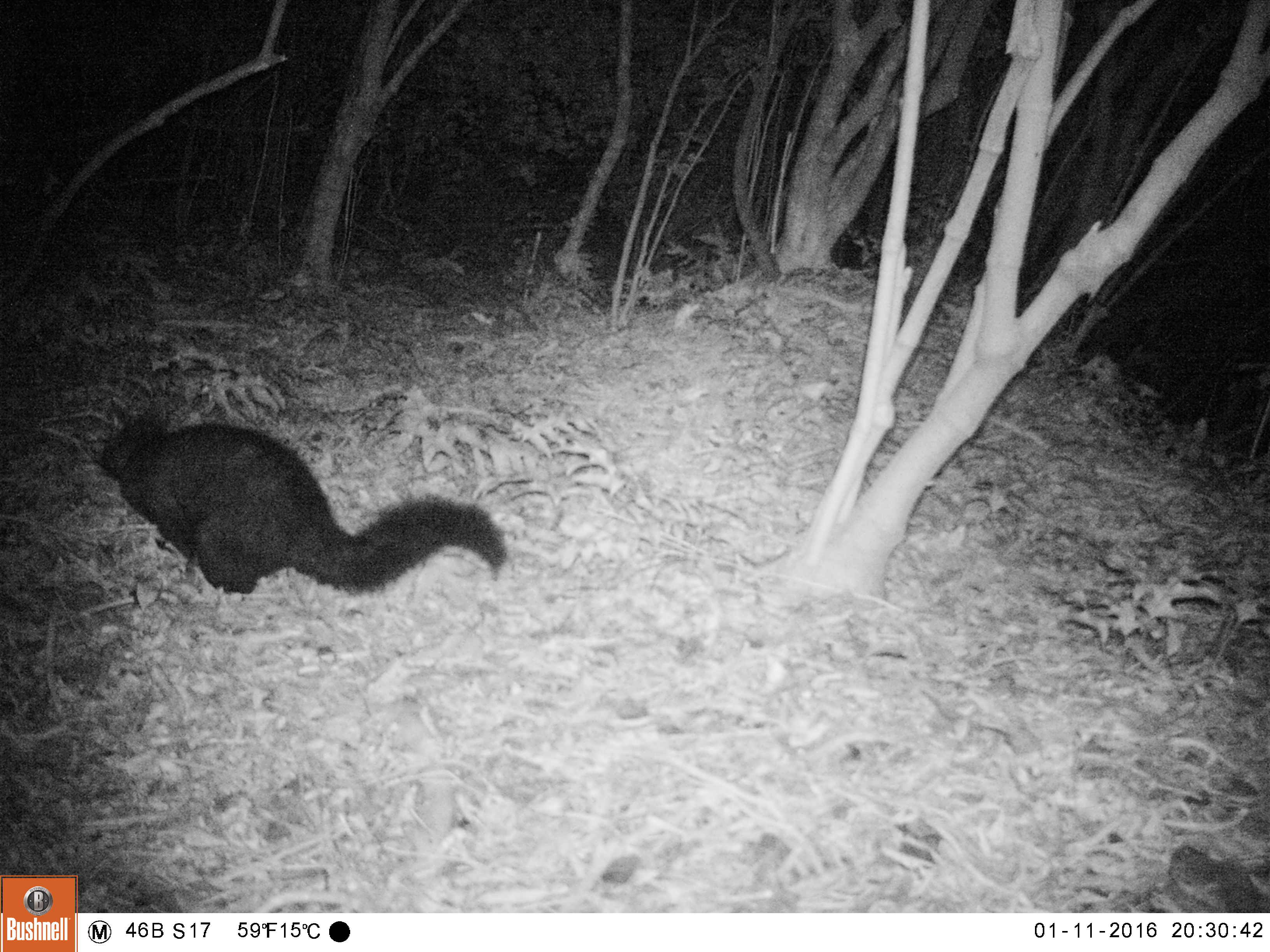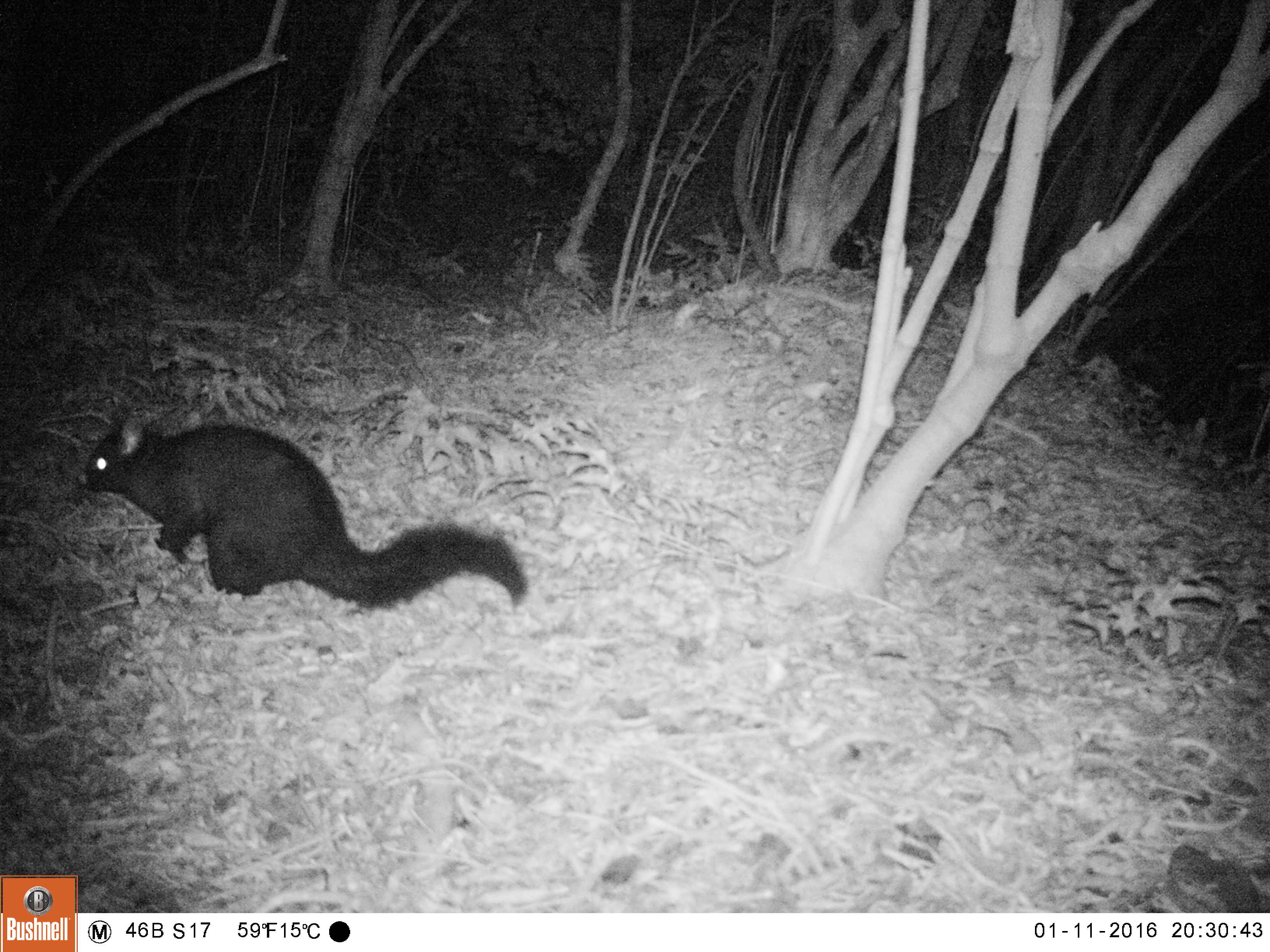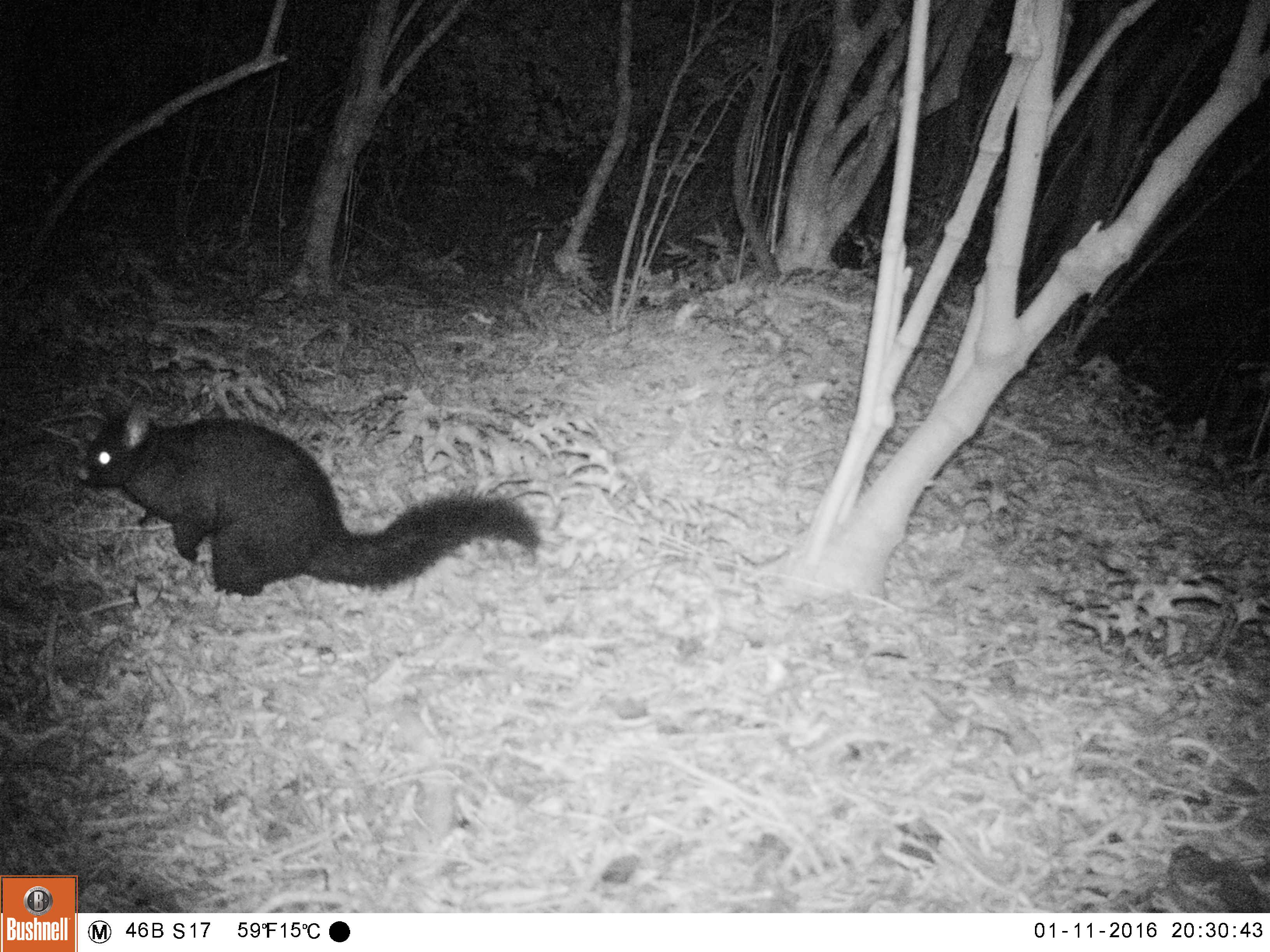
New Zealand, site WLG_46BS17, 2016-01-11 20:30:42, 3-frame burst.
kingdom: Animalia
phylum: Chordata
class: Mammalia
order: Diprotodontia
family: Phalangeridae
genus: Trichosurus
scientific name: Trichosurus vulpecula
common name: common brushtail possum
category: possum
Possum (common brushtail possum) (Trichosurus vulpecula).